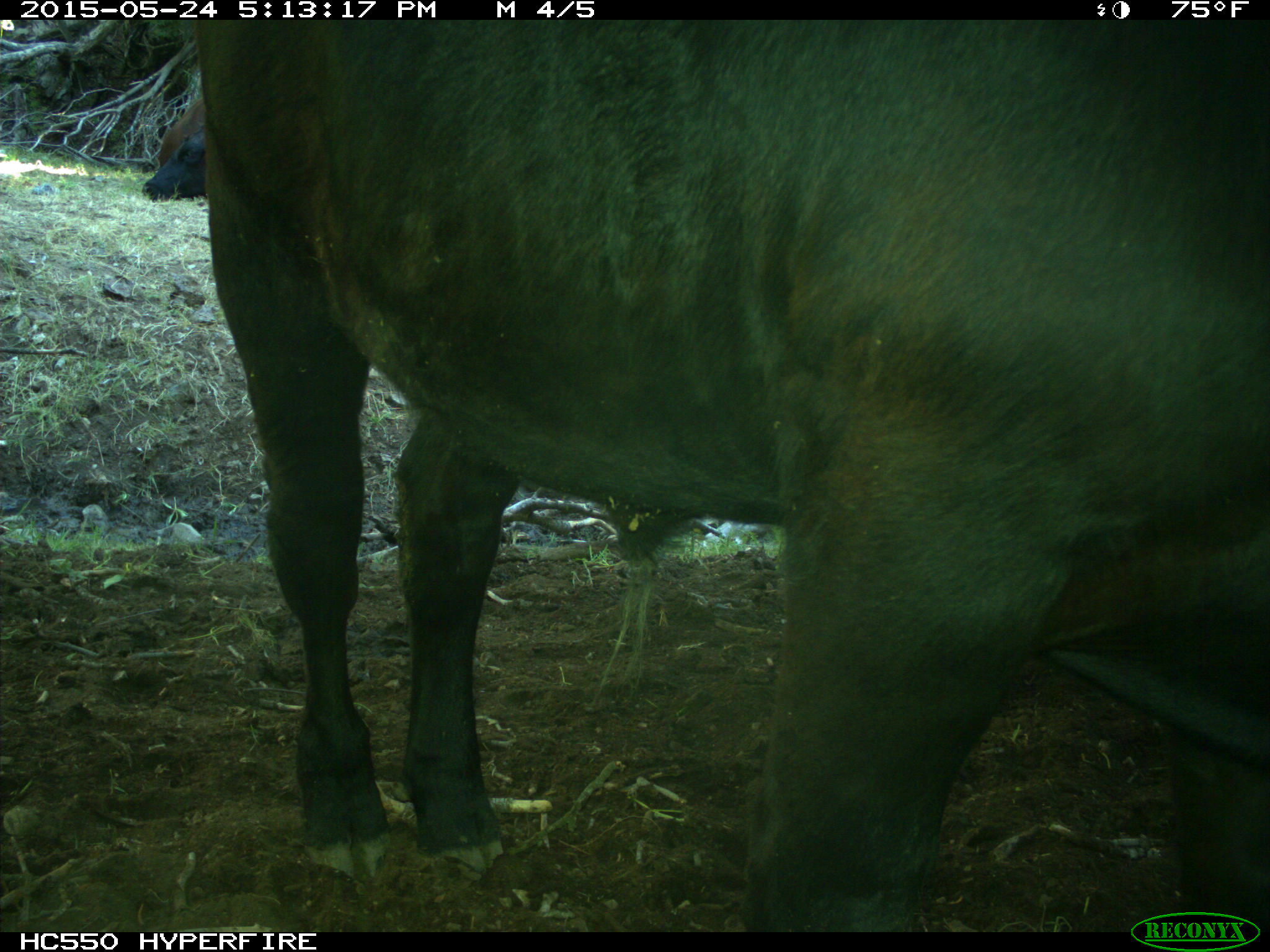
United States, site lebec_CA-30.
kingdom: Animalia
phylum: Chordata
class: Mammalia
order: Artiodactyla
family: Bovidae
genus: Bos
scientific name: Bos taurus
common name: domestic cow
Bos taurus (domestic cow).